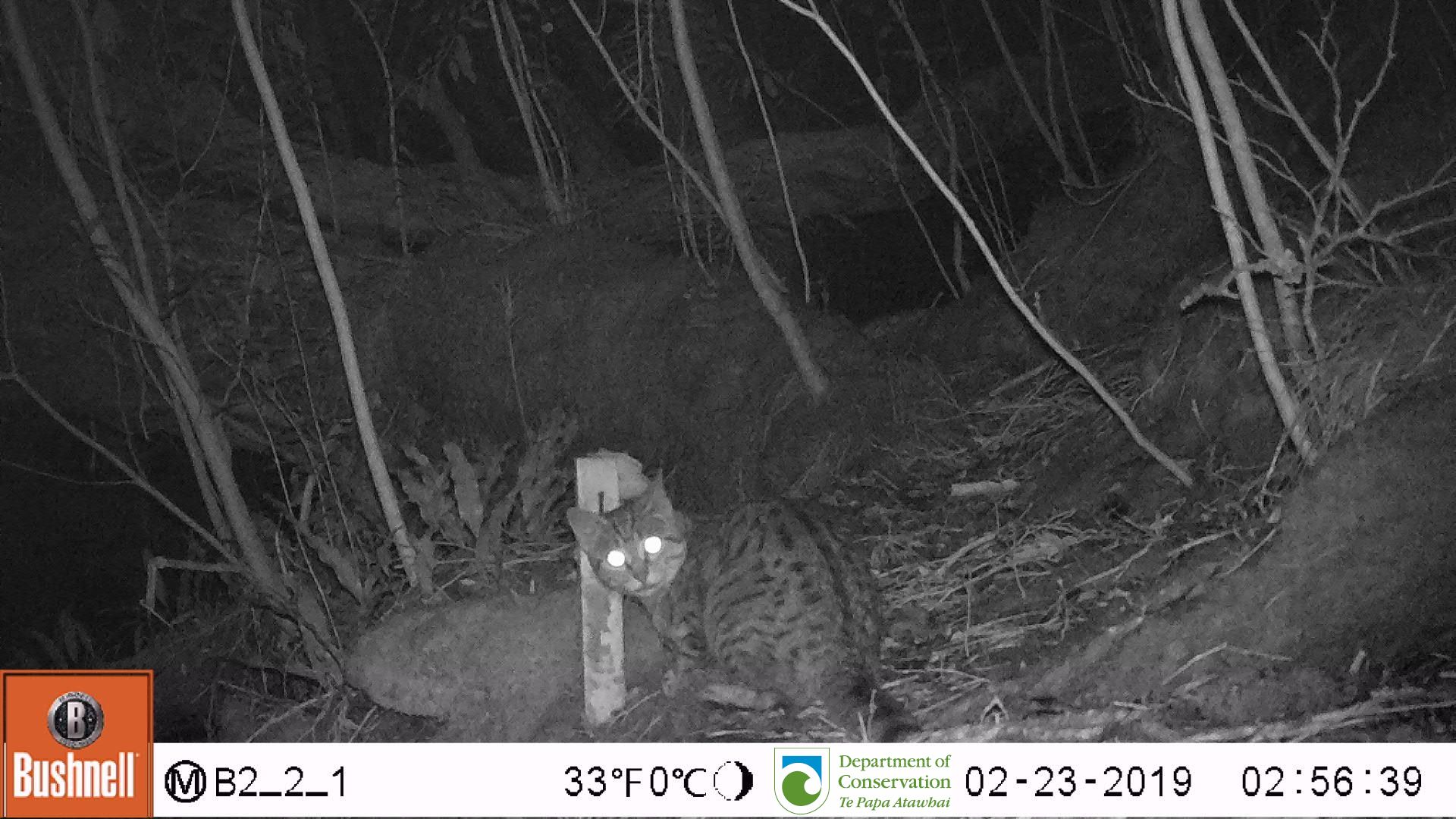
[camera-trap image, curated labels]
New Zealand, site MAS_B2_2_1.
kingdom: Animalia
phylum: Chordata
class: Mammalia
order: Carnivora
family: Felidae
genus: Felis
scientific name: Felis catus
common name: domestic cat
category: cat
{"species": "cat (domestic cat) (Felis catus)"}